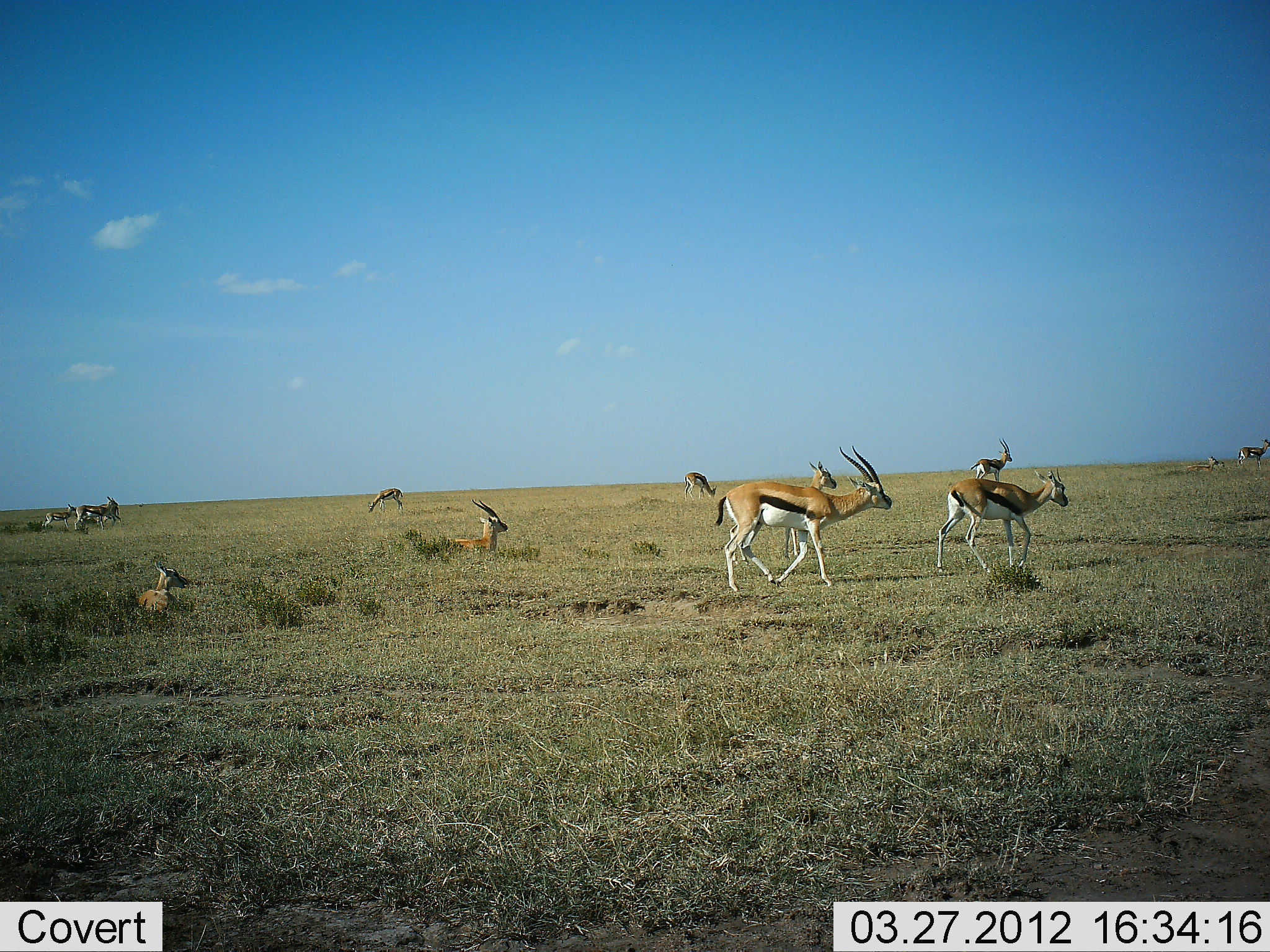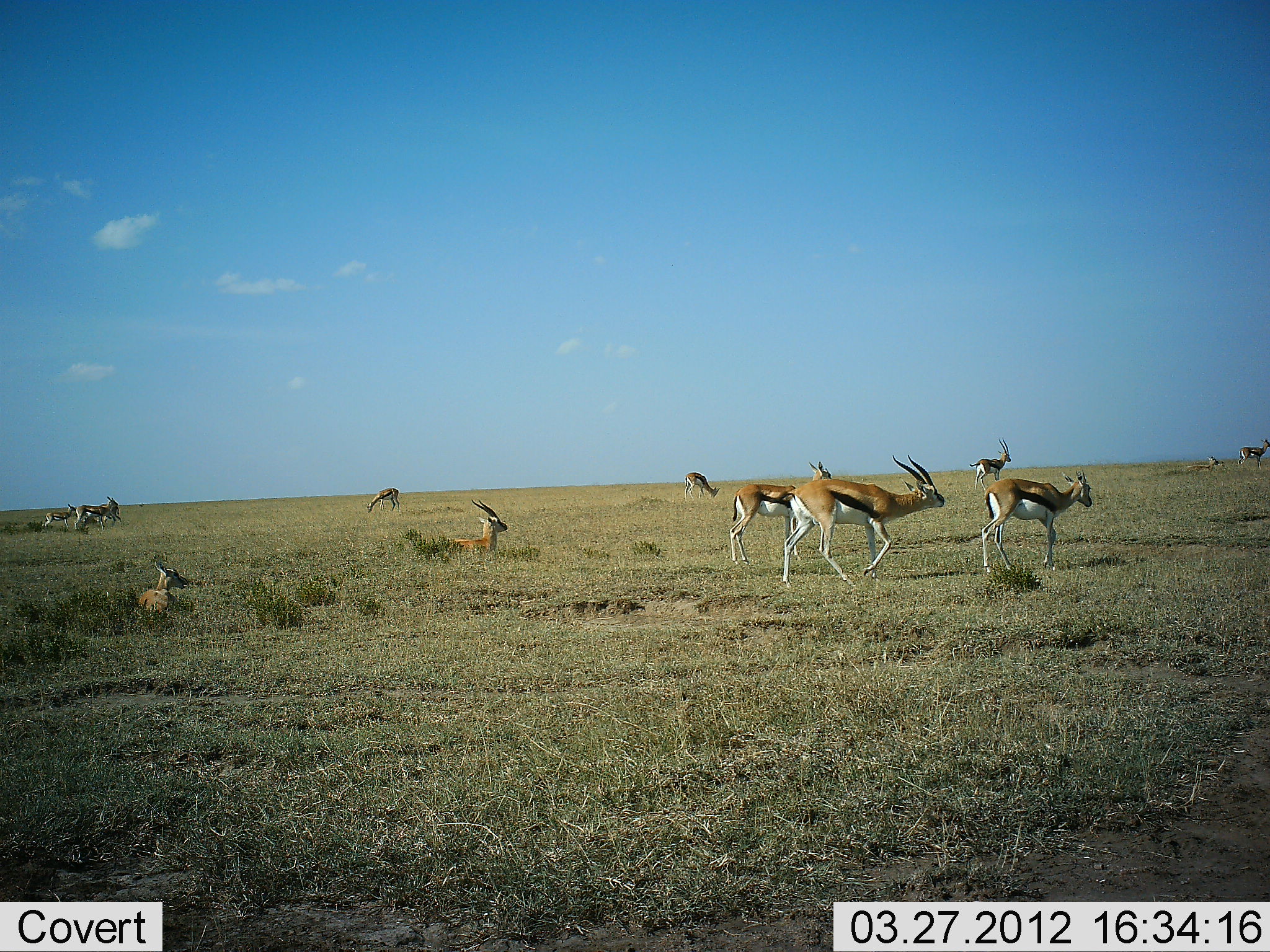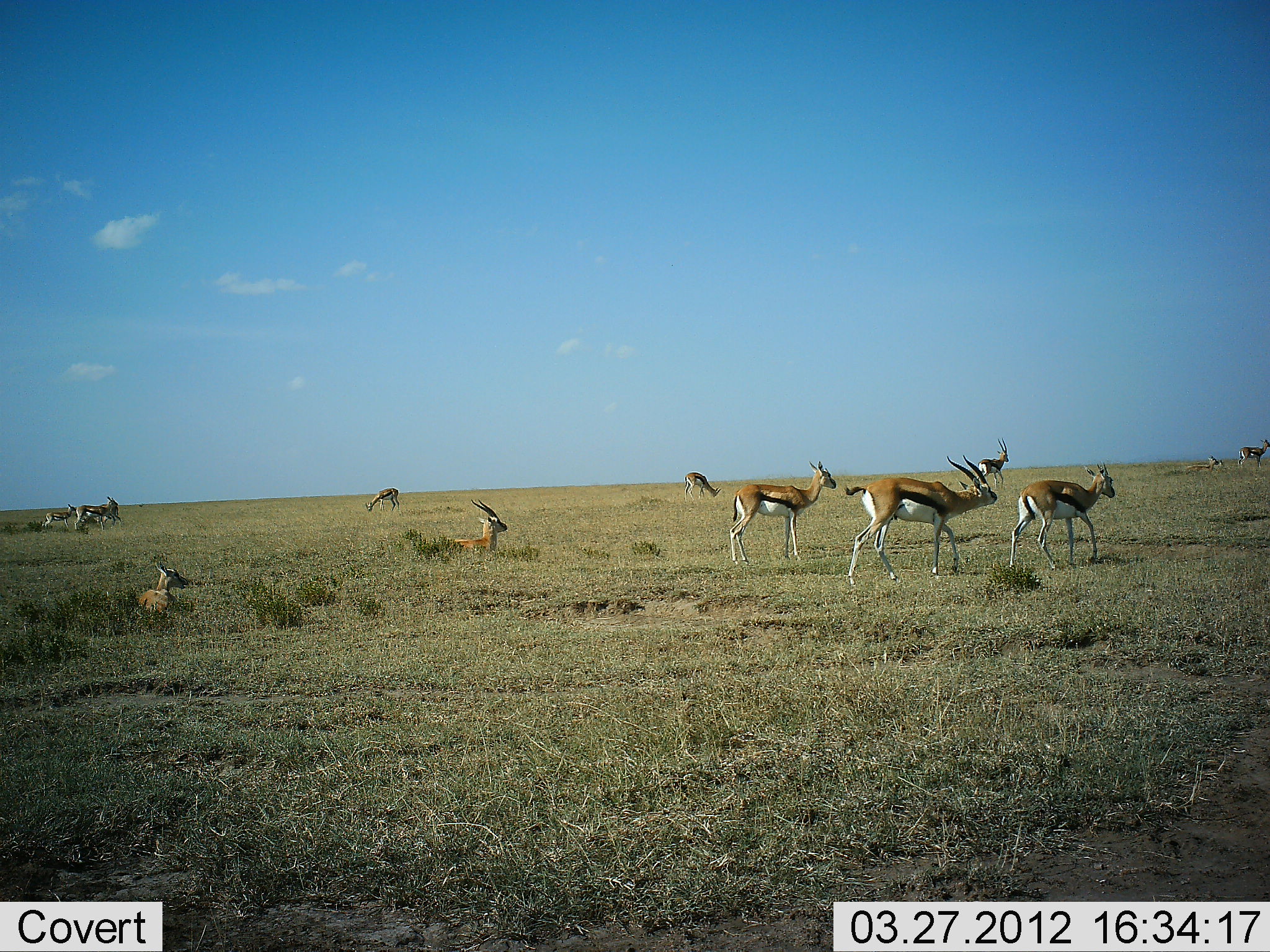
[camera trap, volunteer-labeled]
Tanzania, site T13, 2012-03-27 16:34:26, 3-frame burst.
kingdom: Animalia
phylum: Chordata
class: Mammalia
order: Artiodactyla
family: Bovidae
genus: Eudorcas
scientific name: Eudorcas thomsonii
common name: thomson's gazelle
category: gazellethomsons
Gazellethomsons (thomson's gazelle) (Eudorcas thomsonii), count 11-50. Behavior (volunteer vote fractions): standing 65%, resting 78%, moving 87%, interacting 22%. Young present (vote fraction): 4%. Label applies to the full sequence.